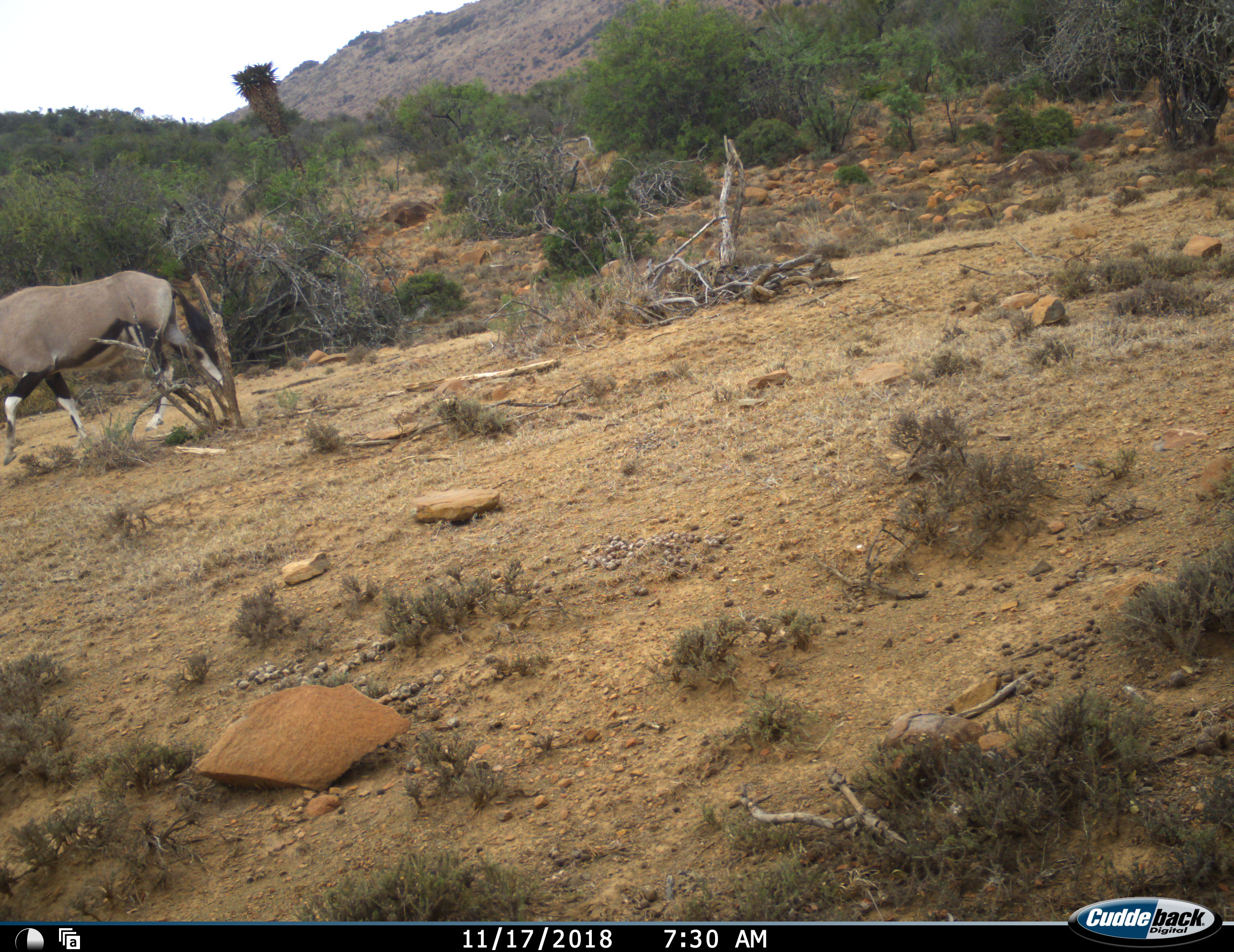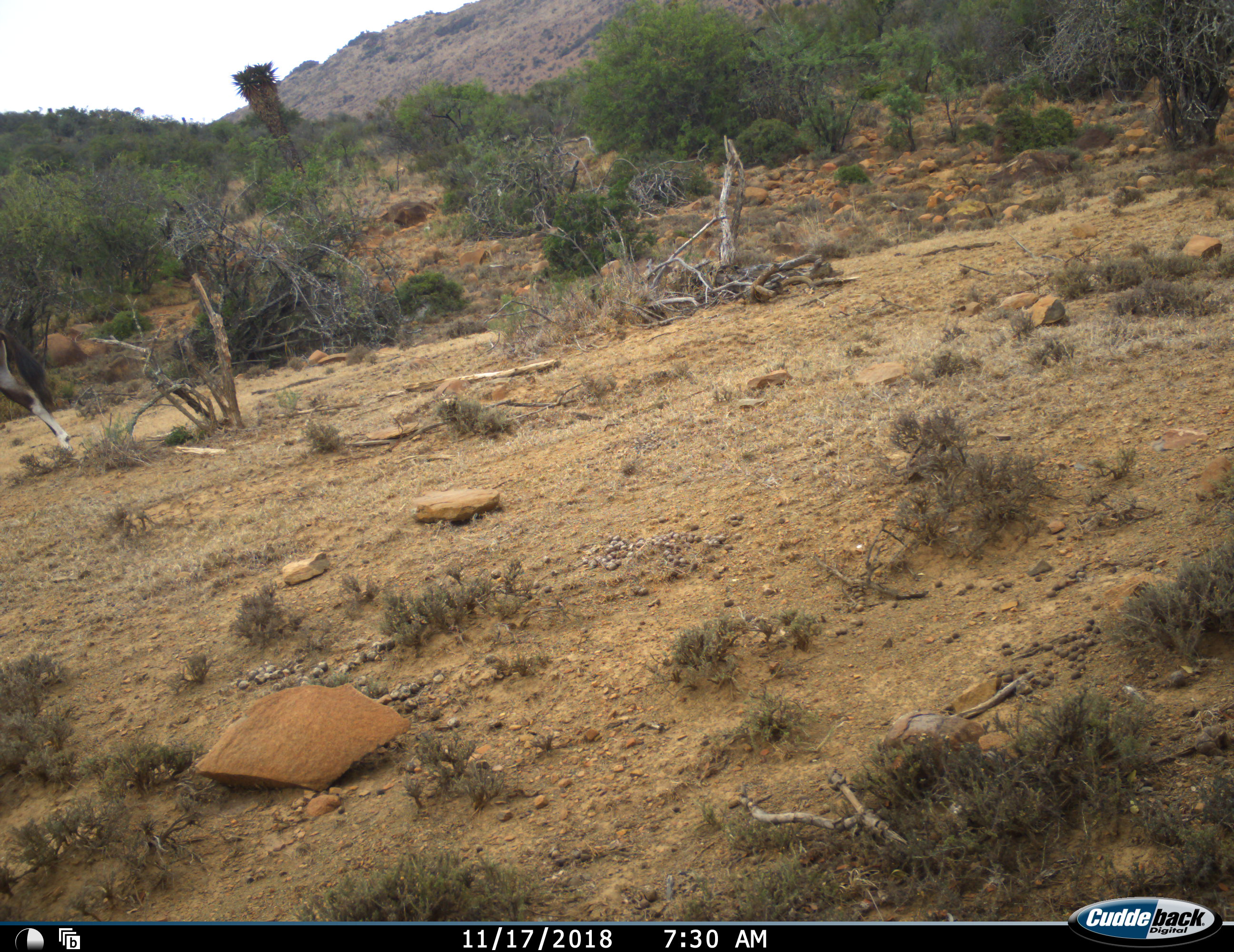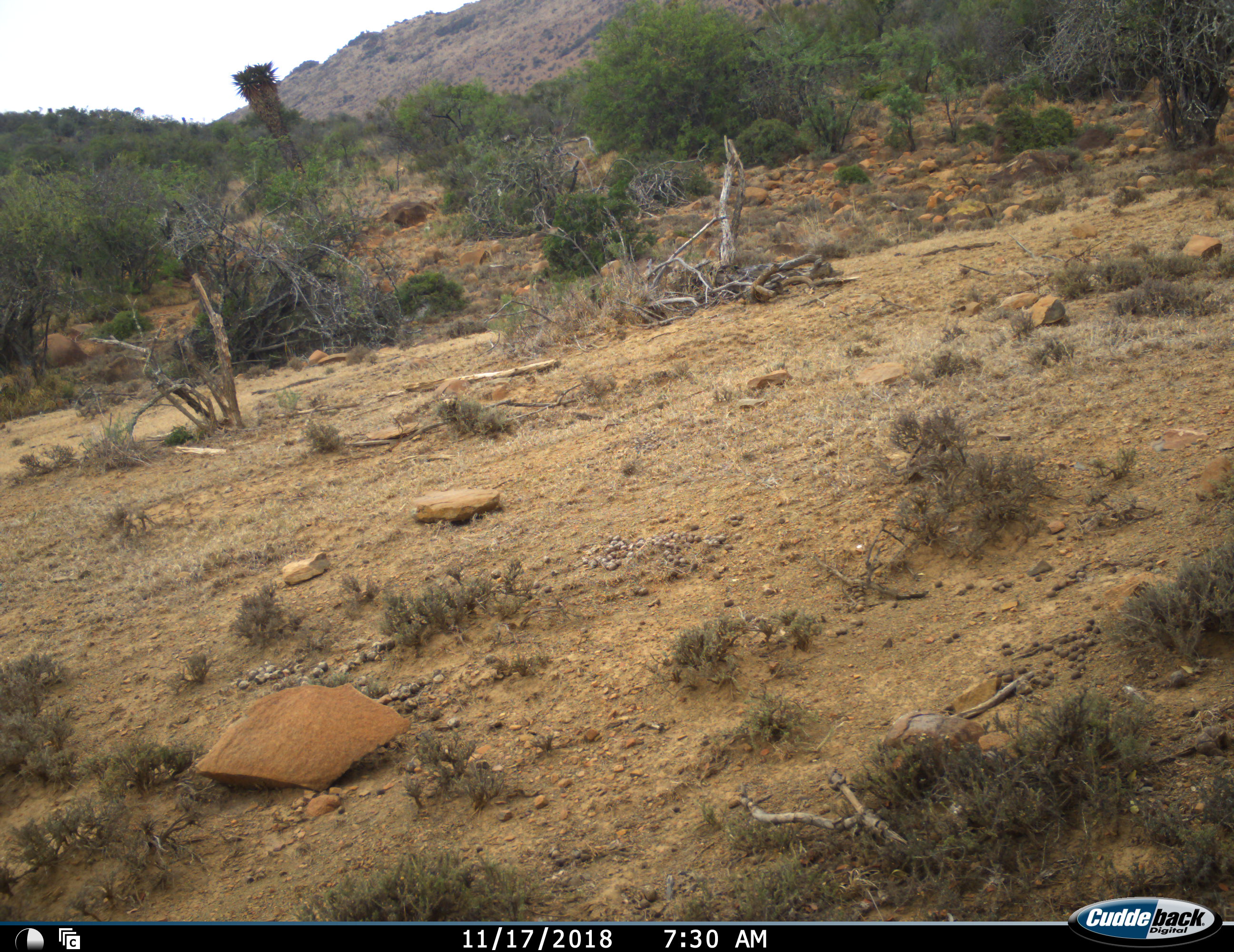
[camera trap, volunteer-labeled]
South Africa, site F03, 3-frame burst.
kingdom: Animalia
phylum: Chordata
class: Mammalia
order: Artiodactyla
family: Bovidae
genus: Oryx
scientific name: Oryx gazella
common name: gemsbok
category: gemsbokoryx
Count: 1.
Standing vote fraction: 11%.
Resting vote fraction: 0%.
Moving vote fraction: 100%.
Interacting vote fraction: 0%.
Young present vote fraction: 0%.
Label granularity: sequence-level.